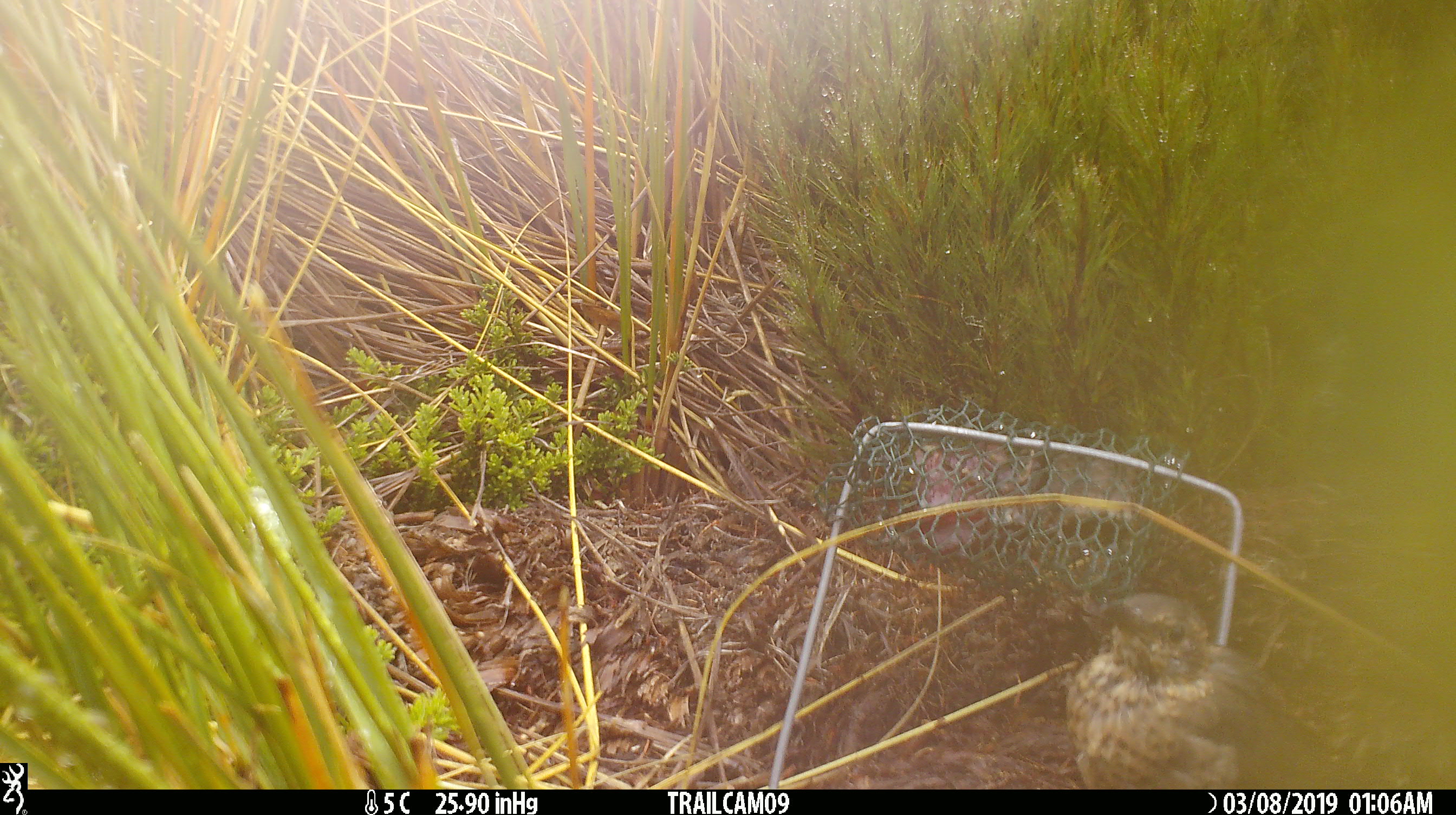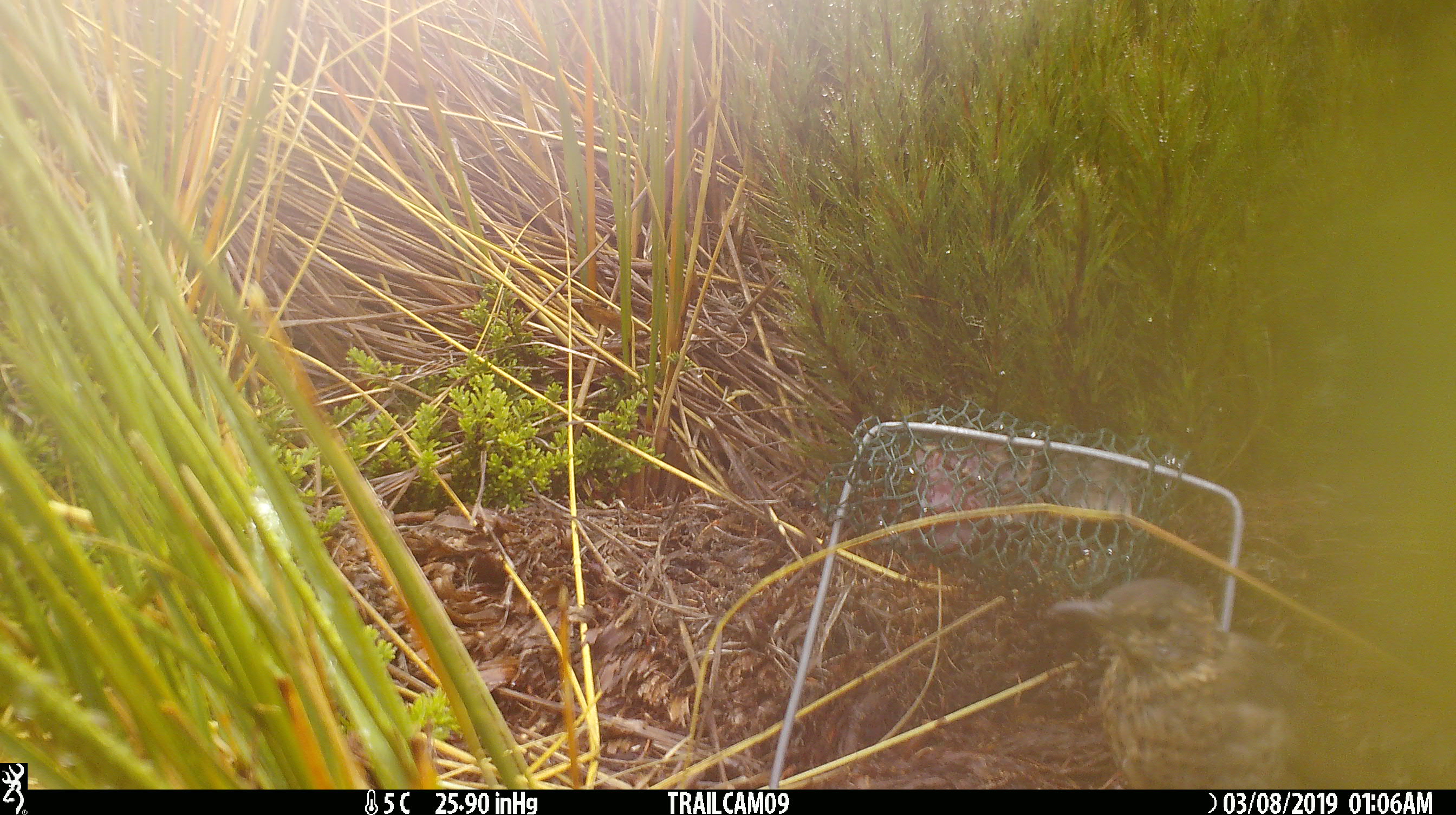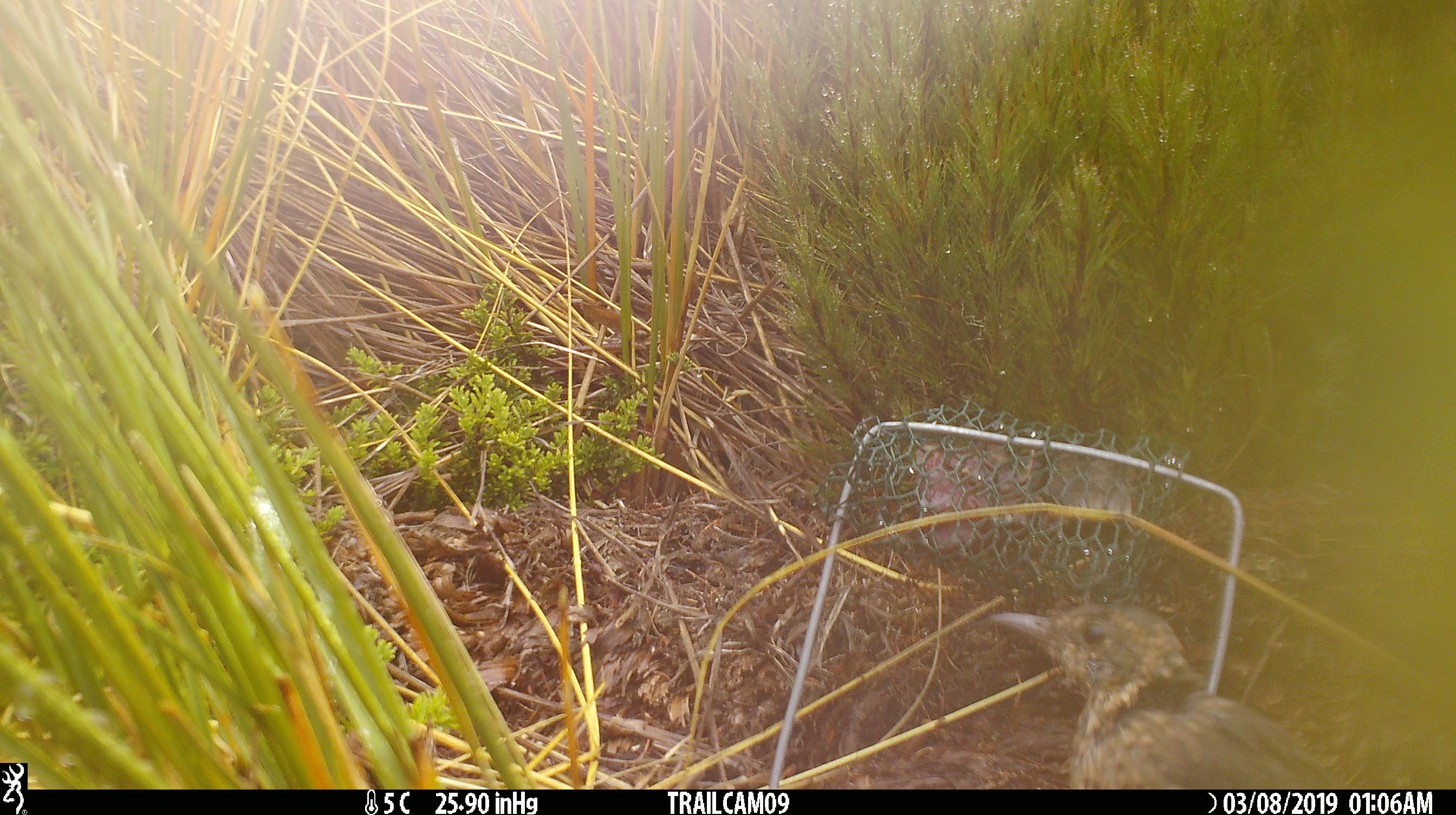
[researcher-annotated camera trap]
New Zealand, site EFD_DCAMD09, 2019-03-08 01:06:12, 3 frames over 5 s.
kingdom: Animalia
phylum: Chordata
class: Aves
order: Passeriformes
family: Turdidae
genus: Turdus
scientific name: Turdus philomelos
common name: song thrush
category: thrush